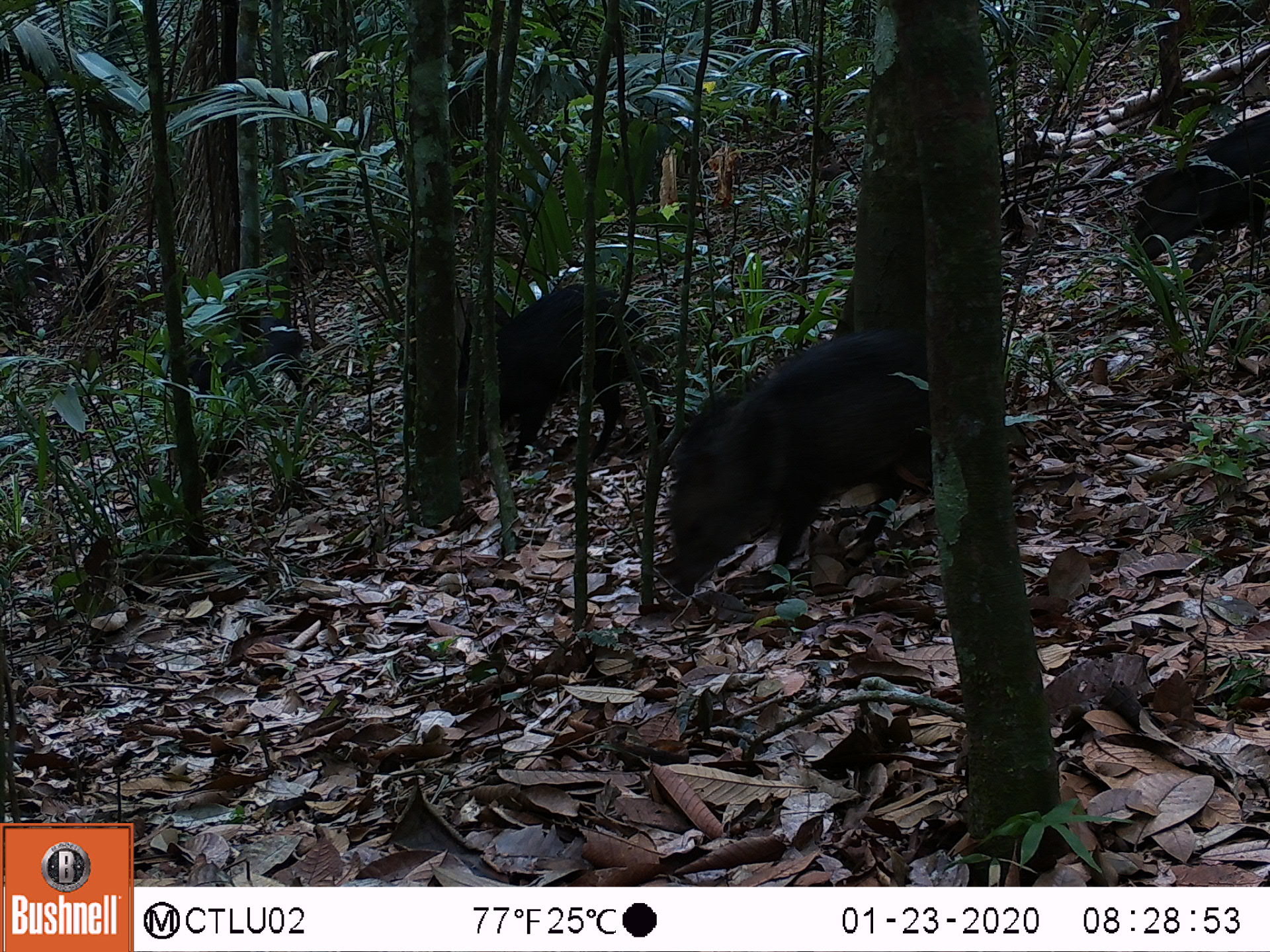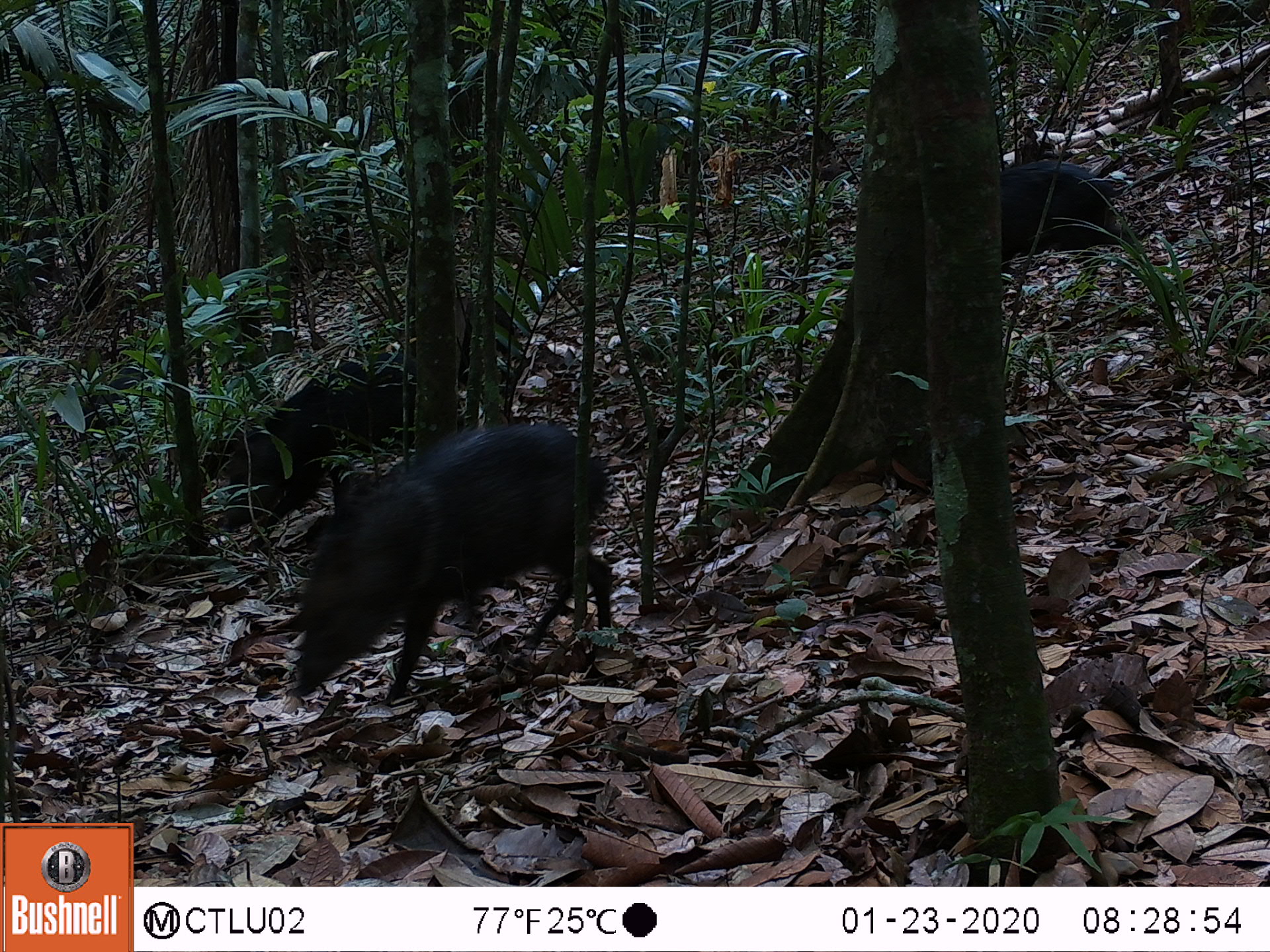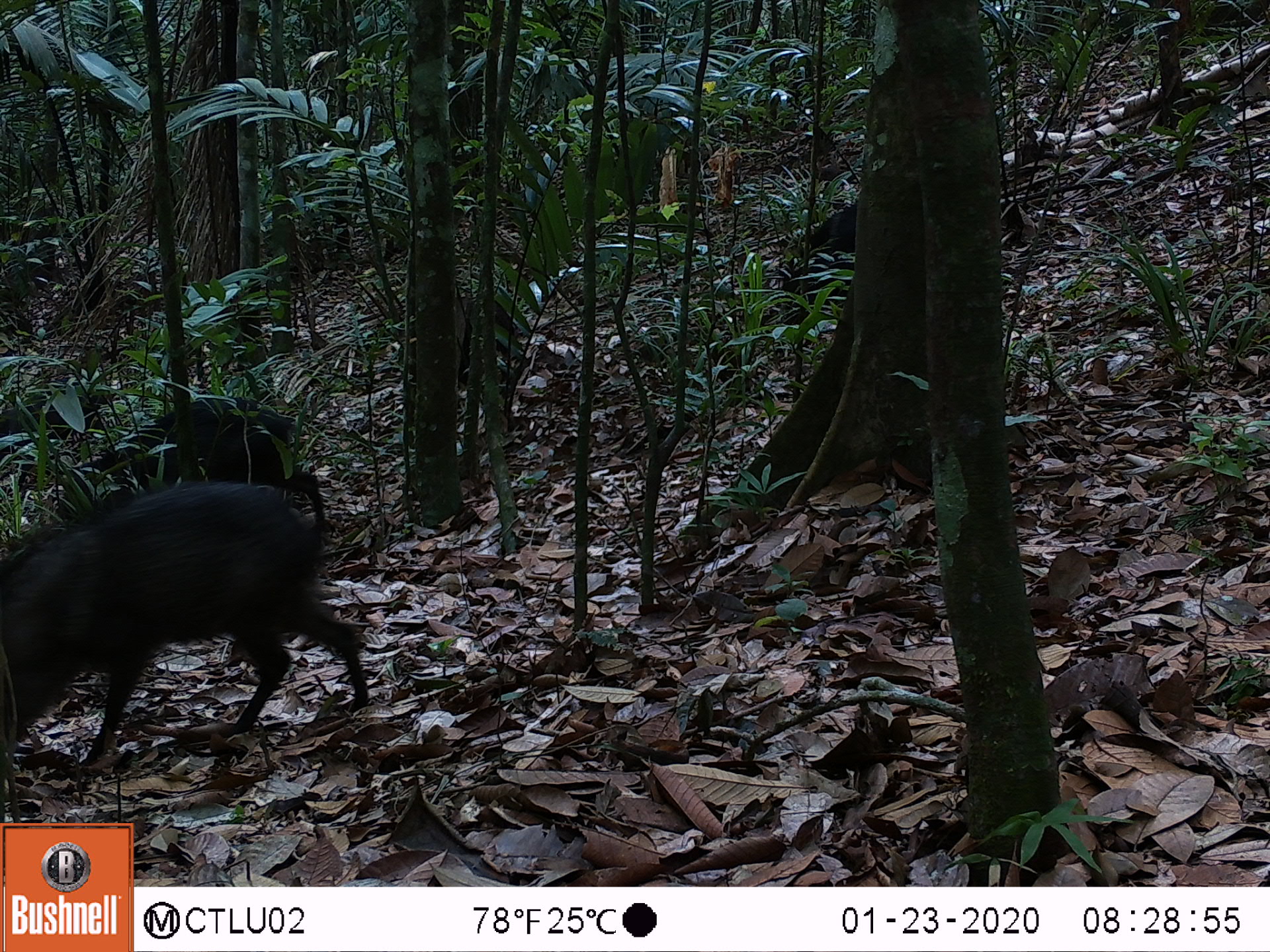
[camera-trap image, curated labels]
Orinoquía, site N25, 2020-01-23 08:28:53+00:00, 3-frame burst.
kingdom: Animalia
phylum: Chordata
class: Mammalia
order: Artiodactyla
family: Tayassuidae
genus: Pecari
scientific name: Pecari tajacu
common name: collared peccary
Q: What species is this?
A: Collared peccary (Pecari tajacu).